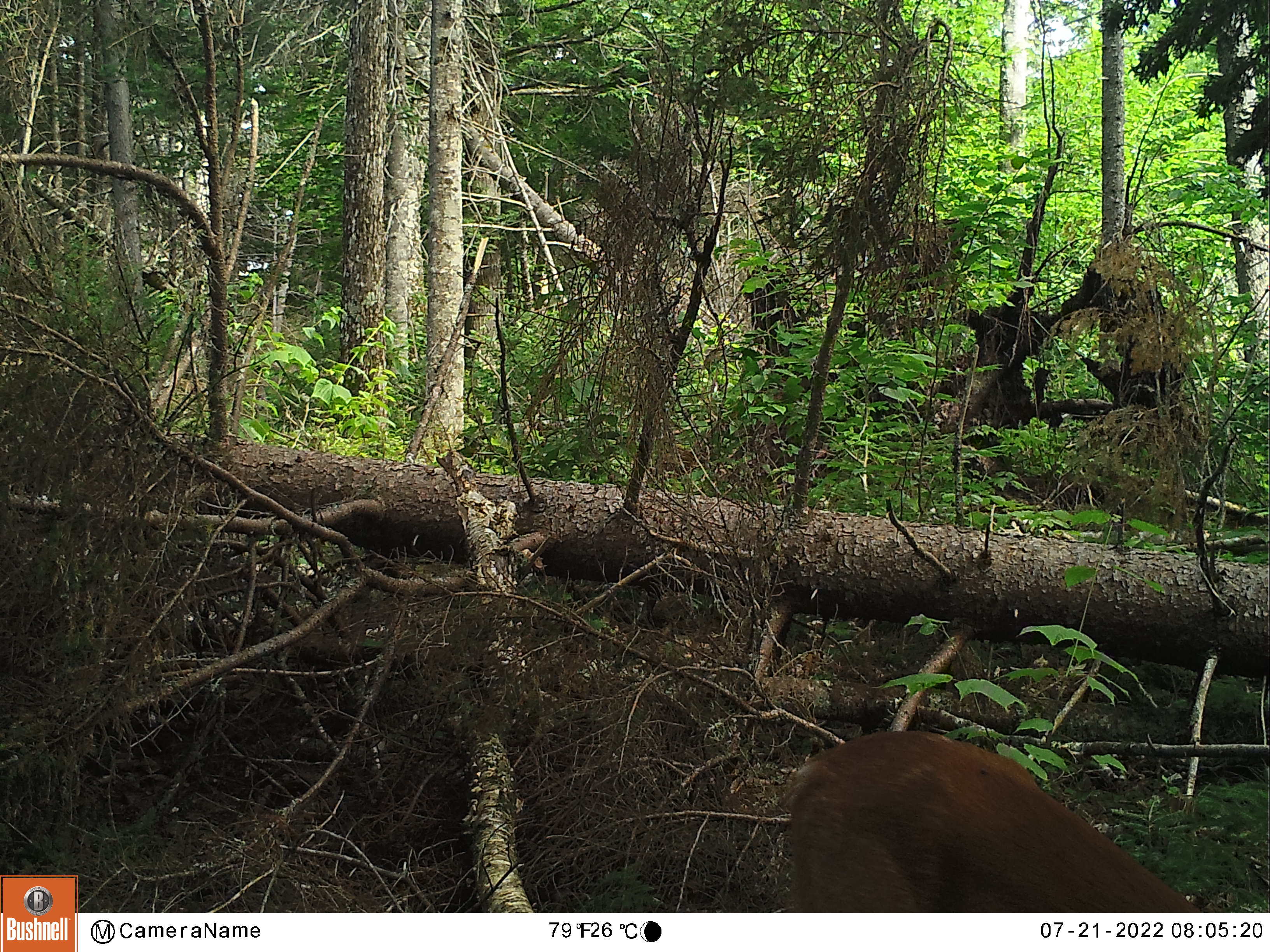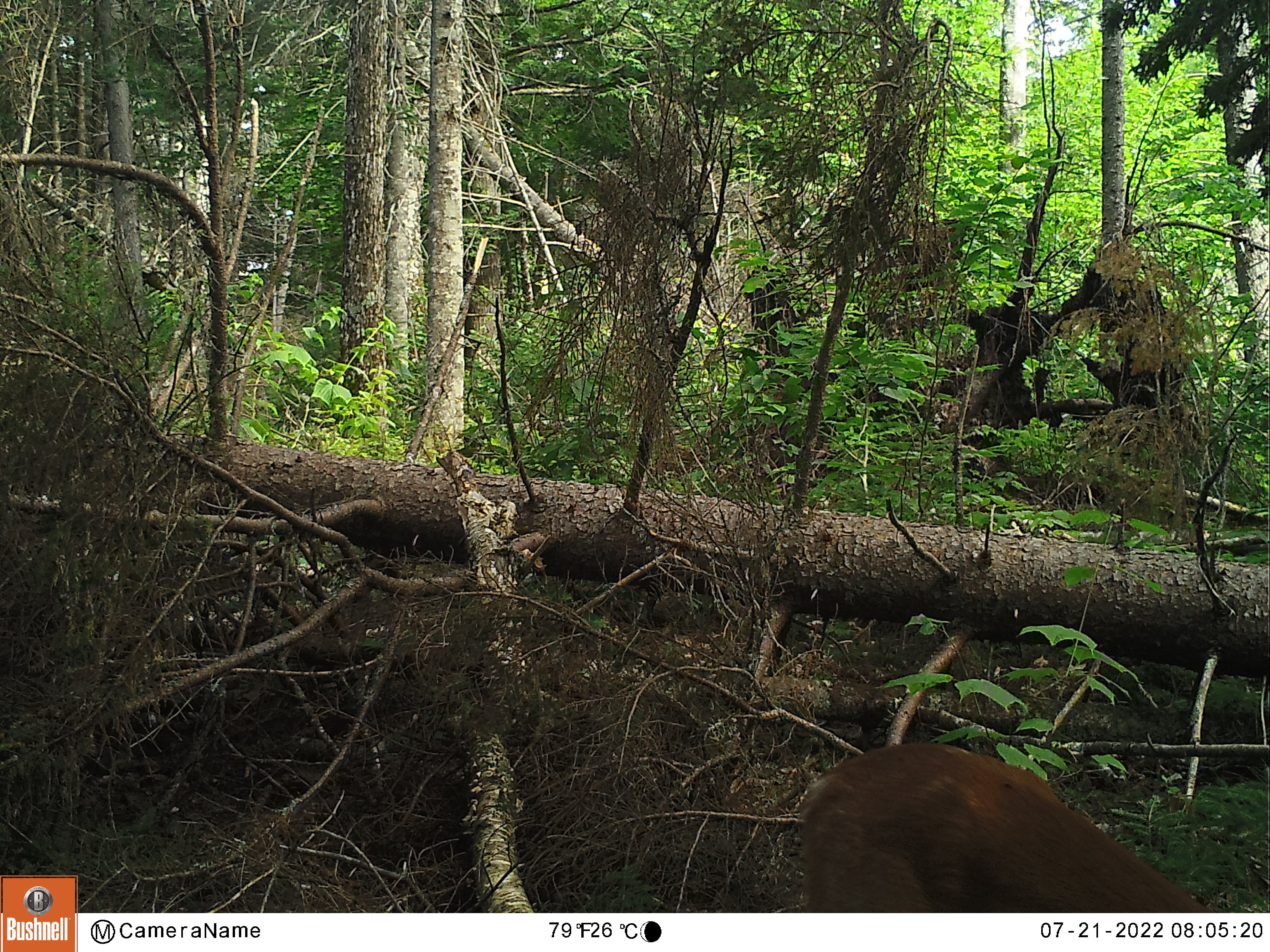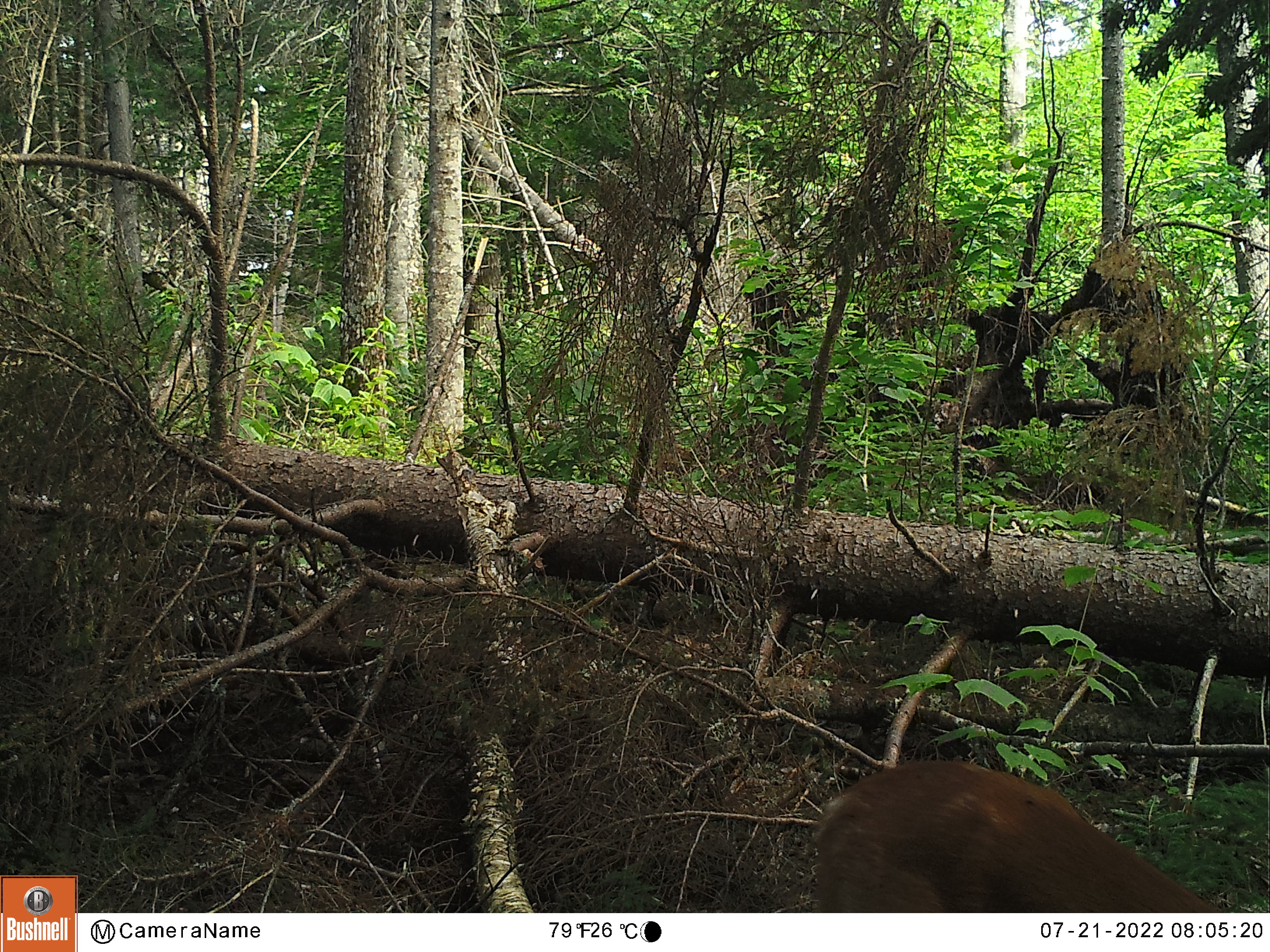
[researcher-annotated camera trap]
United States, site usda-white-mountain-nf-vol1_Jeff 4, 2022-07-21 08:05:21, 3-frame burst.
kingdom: Animalia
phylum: Chordata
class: Mammalia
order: Artiodactyla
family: Cervidae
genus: Odocoileus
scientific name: Odocoileus virginianus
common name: white-tailed deer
White-tailed deer (Odocoileus virginianus).